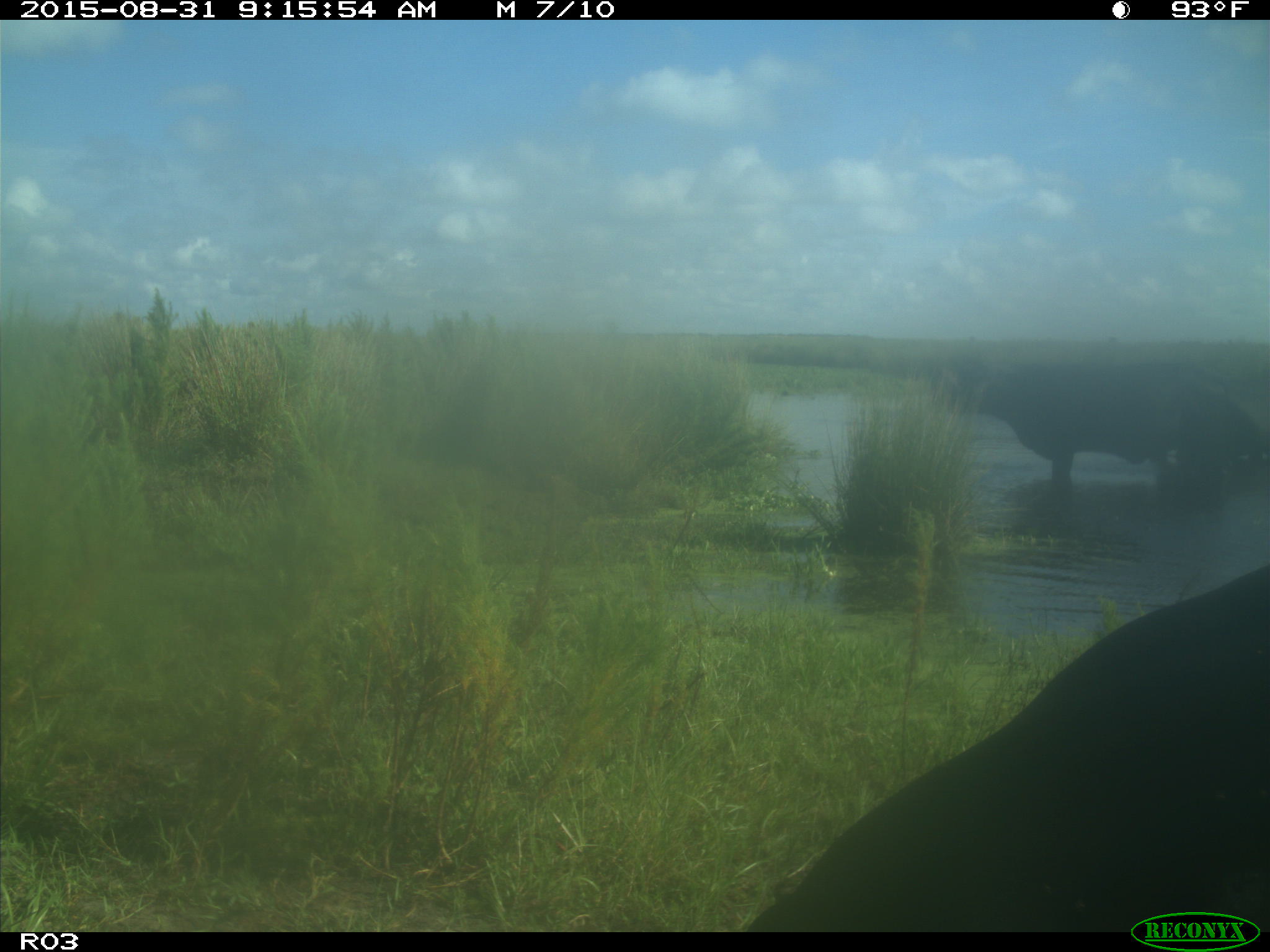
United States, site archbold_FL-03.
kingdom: Animalia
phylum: Chordata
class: Mammalia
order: Artiodactyla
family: Bovidae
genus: Bos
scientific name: Bos taurus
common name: domestic cow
Bos taurus (domestic cow).